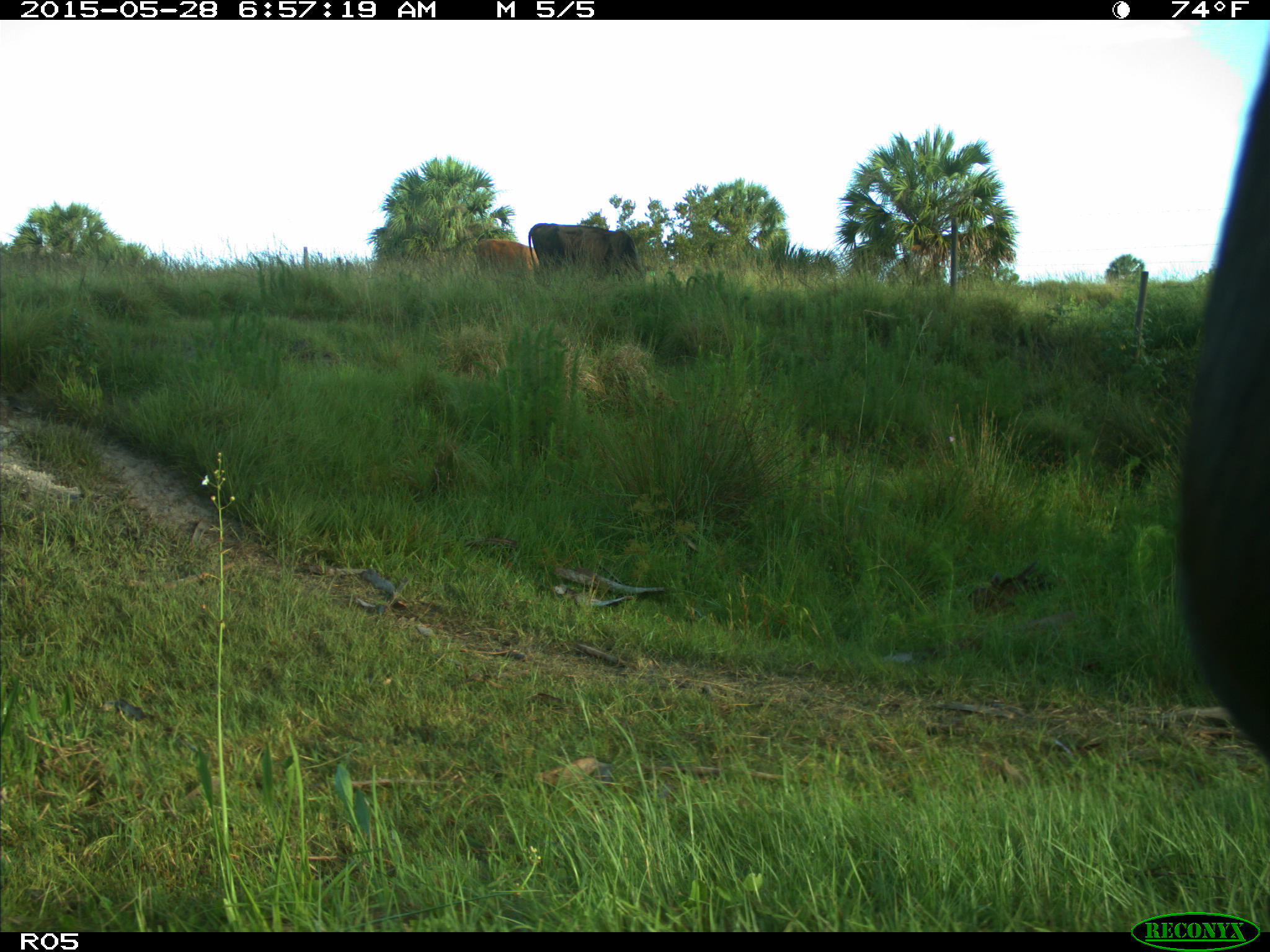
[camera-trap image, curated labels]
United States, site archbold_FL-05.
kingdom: Animalia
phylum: Chordata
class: Mammalia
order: Artiodactyla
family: Bovidae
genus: Bos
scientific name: Bos taurus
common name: domestic cow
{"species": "Bos taurus (domestic cow)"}